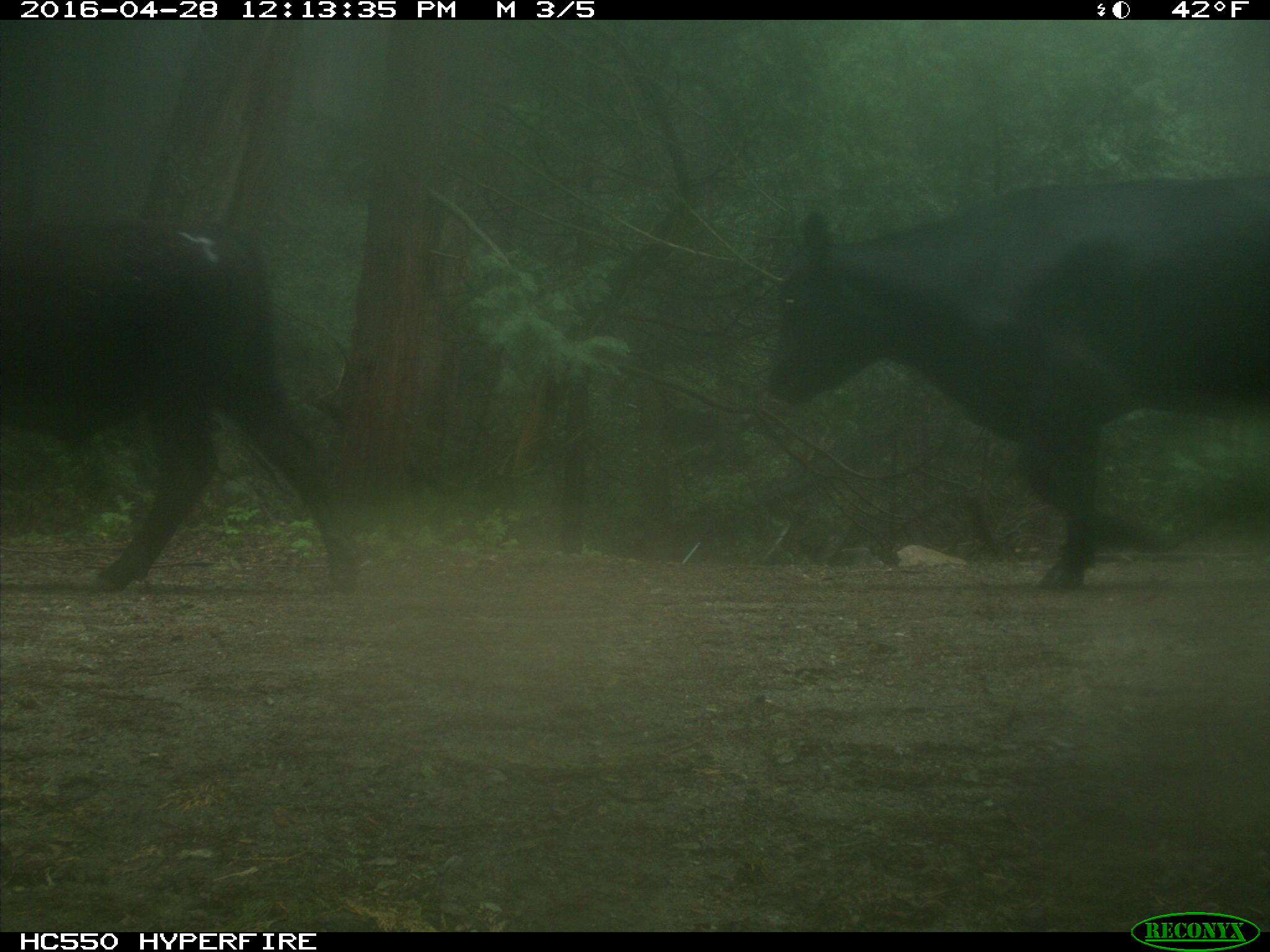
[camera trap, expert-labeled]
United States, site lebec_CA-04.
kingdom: Animalia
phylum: Chordata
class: Mammalia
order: Artiodactyla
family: Bovidae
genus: Bos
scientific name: Bos taurus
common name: domestic cow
Bos taurus (domestic cow).